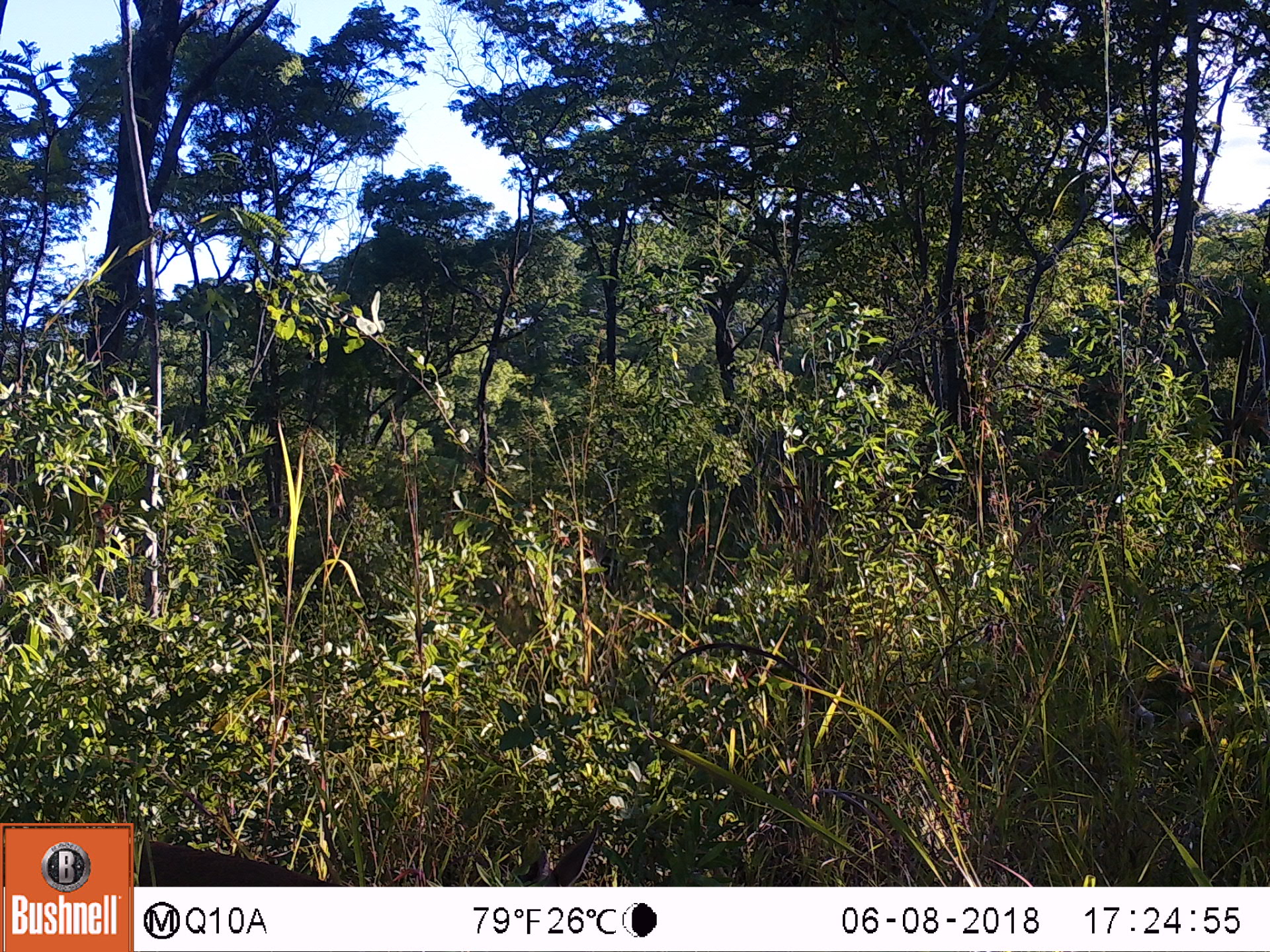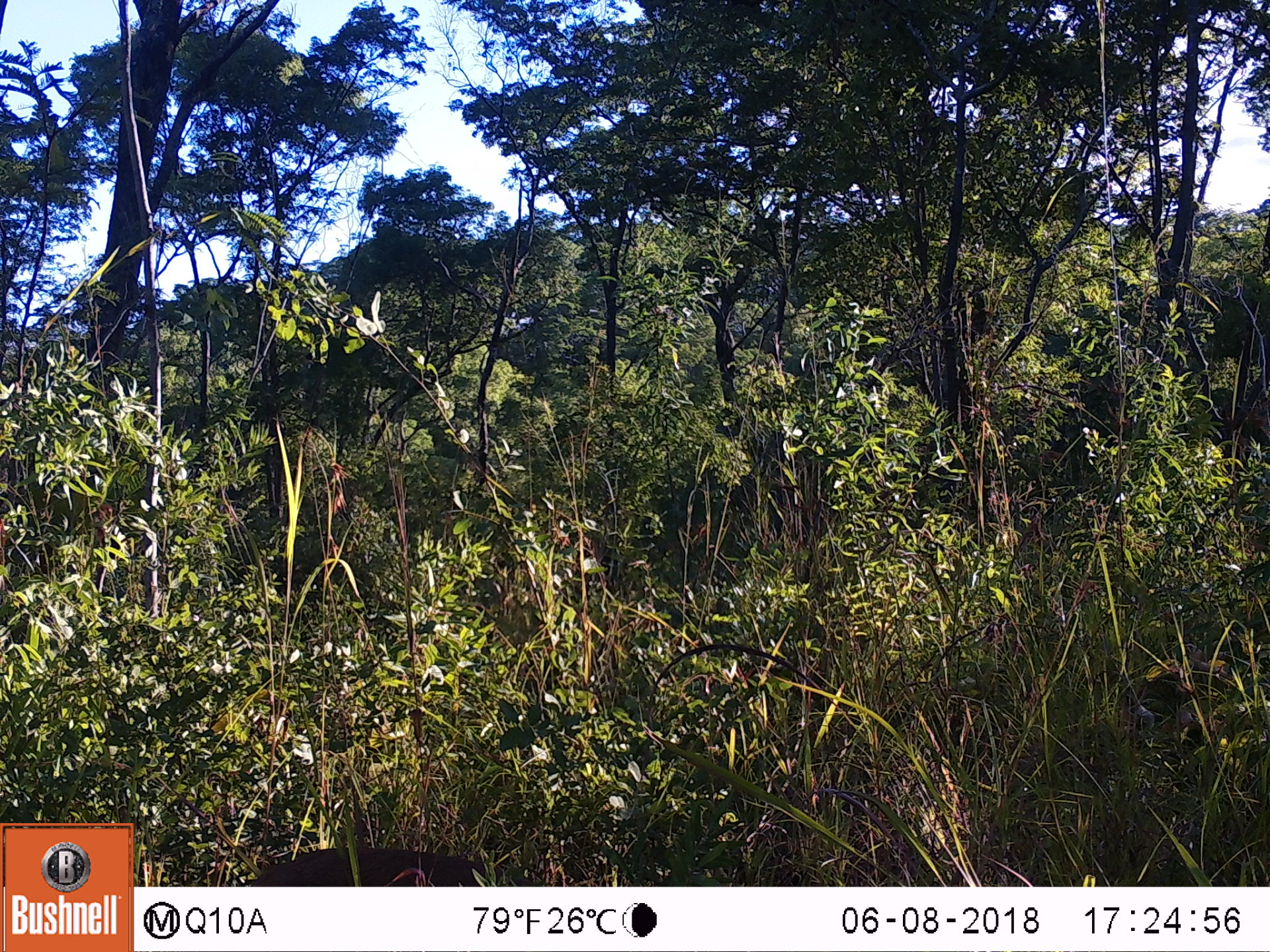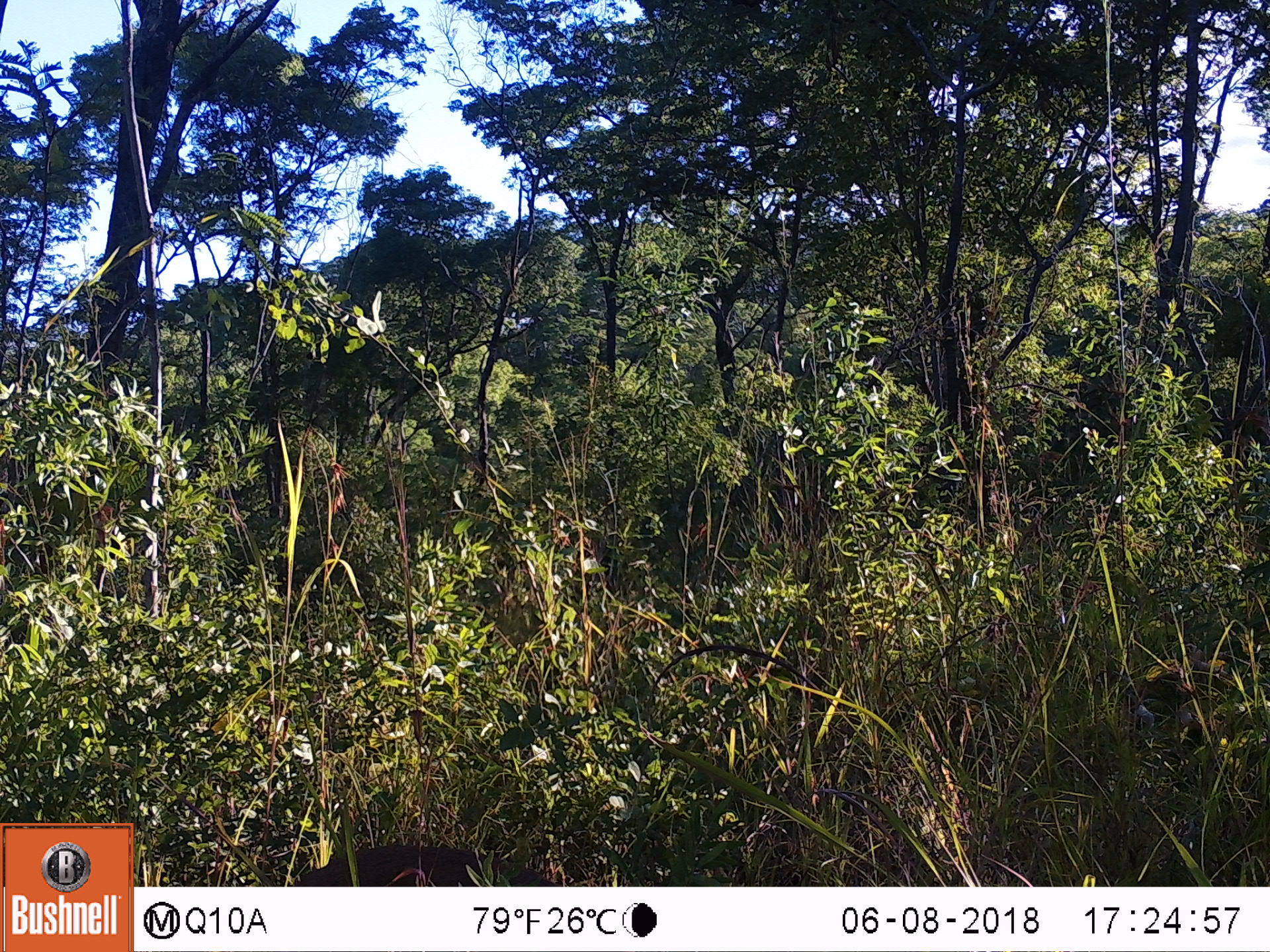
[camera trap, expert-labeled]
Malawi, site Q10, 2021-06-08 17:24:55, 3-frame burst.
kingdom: Animalia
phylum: Chordata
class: Mammalia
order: Artiodactyla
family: Bovidae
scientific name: Antilopinae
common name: small antelope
Small antelope (Antilopinae), count 1.